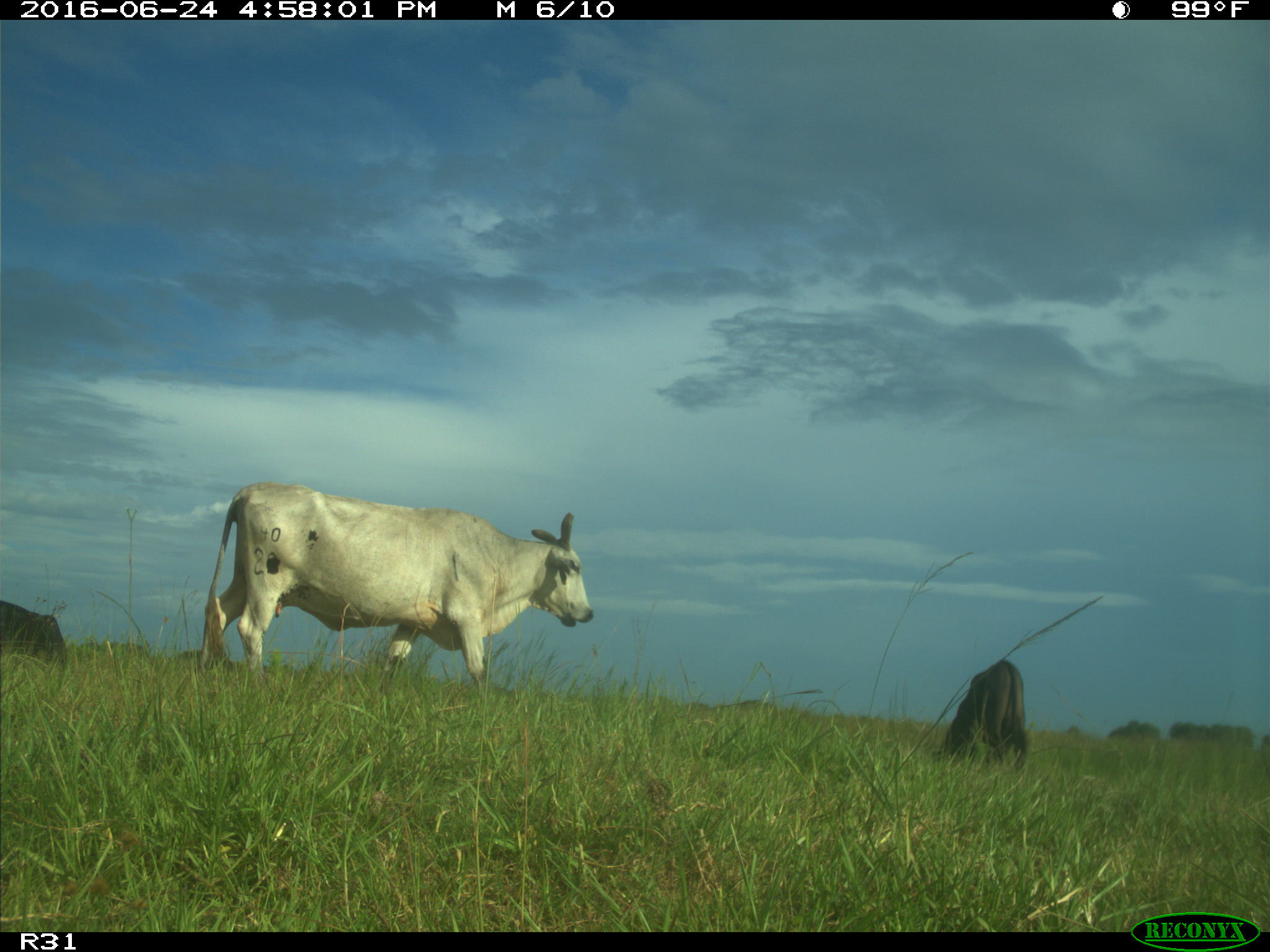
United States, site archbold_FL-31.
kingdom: Animalia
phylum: Chordata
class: Mammalia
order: Artiodactyla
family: Bovidae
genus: Bos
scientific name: Bos taurus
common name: domestic cow